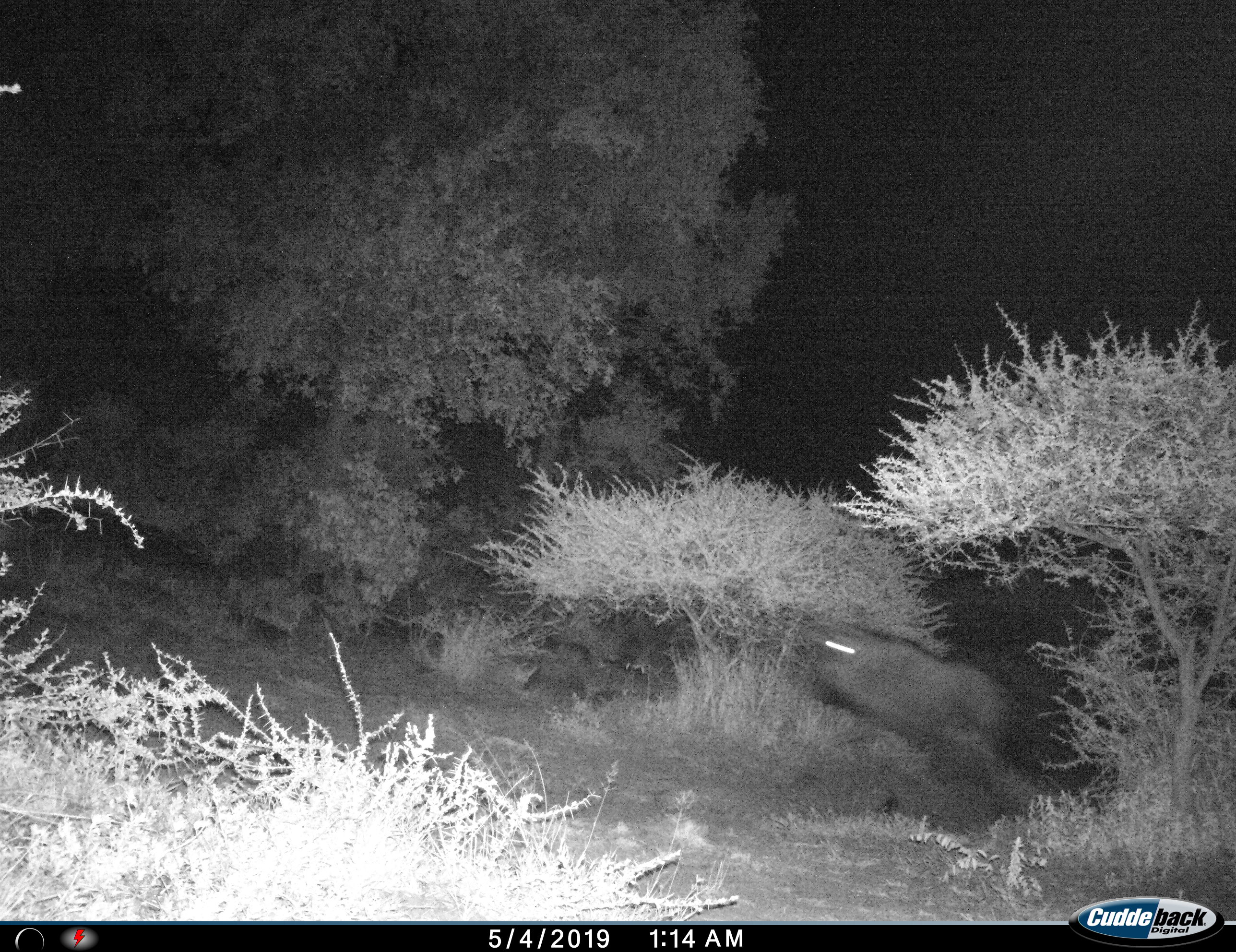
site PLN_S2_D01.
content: unidentified animal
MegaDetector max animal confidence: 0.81